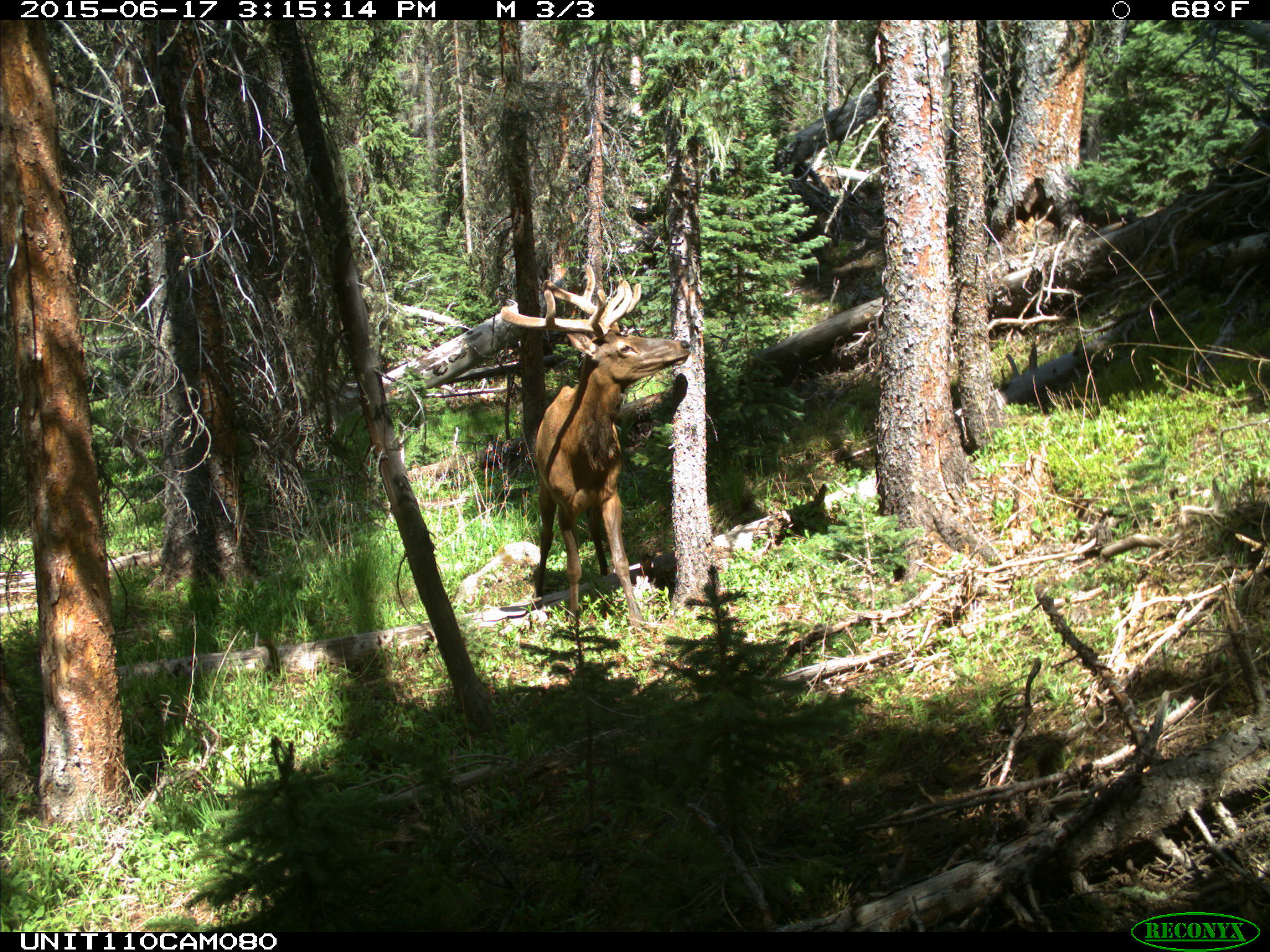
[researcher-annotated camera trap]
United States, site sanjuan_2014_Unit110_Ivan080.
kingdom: Animalia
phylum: Chordata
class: Mammalia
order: Artiodactyla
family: Cervidae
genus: Cervus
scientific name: Cervus elaphus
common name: red deer